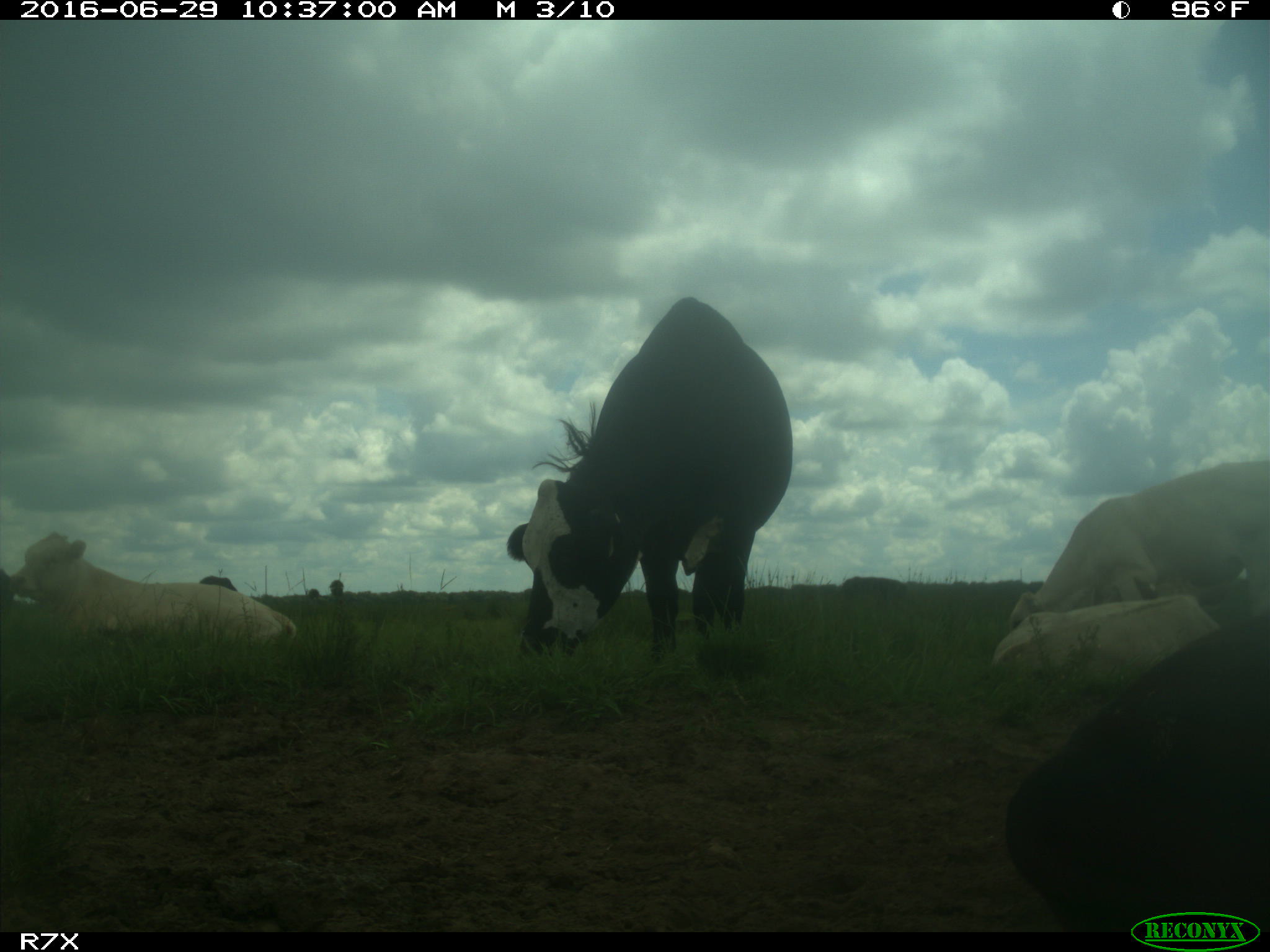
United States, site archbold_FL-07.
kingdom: Animalia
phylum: Chordata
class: Mammalia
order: Artiodactyla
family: Bovidae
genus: Bos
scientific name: Bos taurus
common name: domestic cow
Bos taurus (domestic cow).